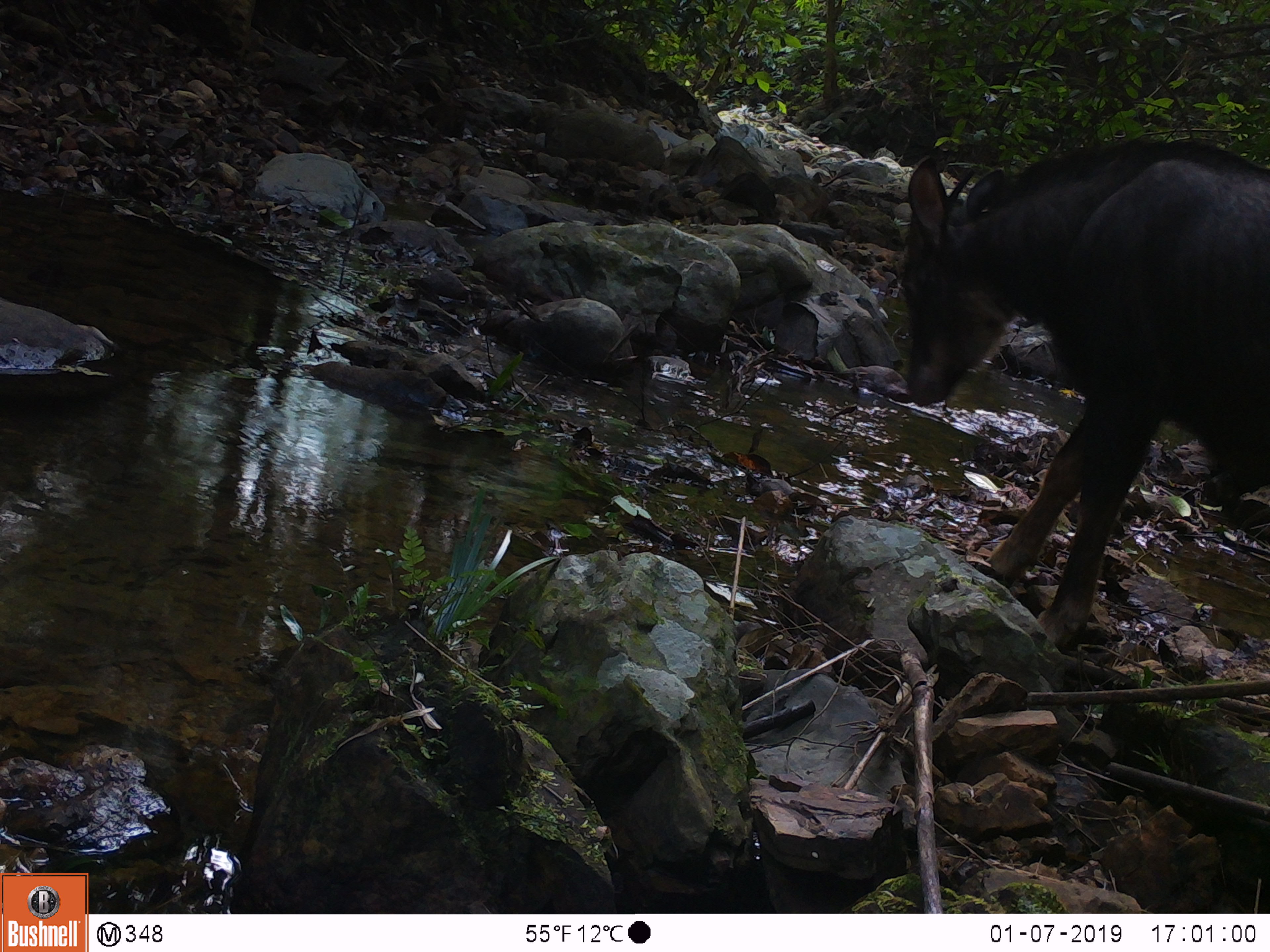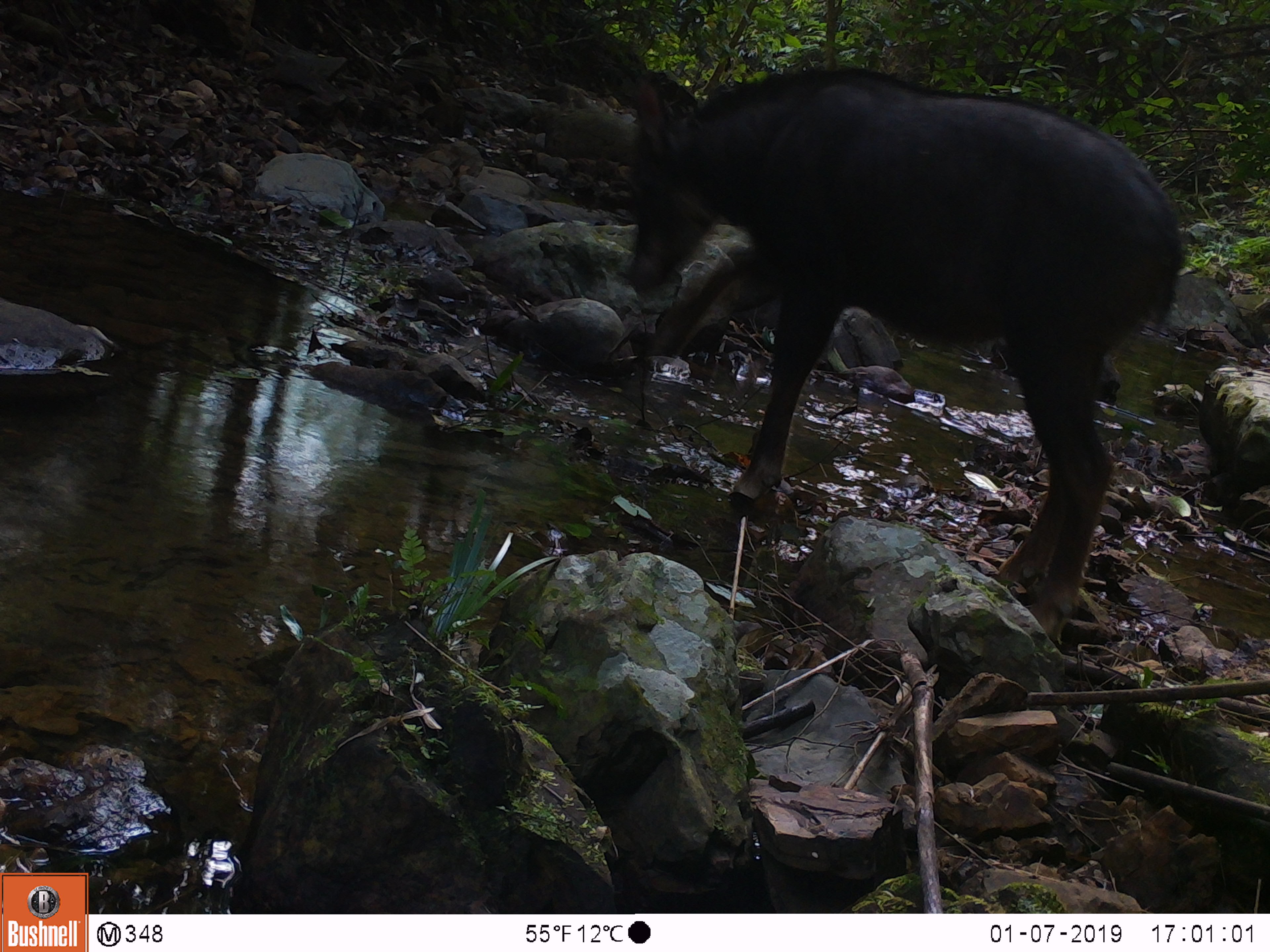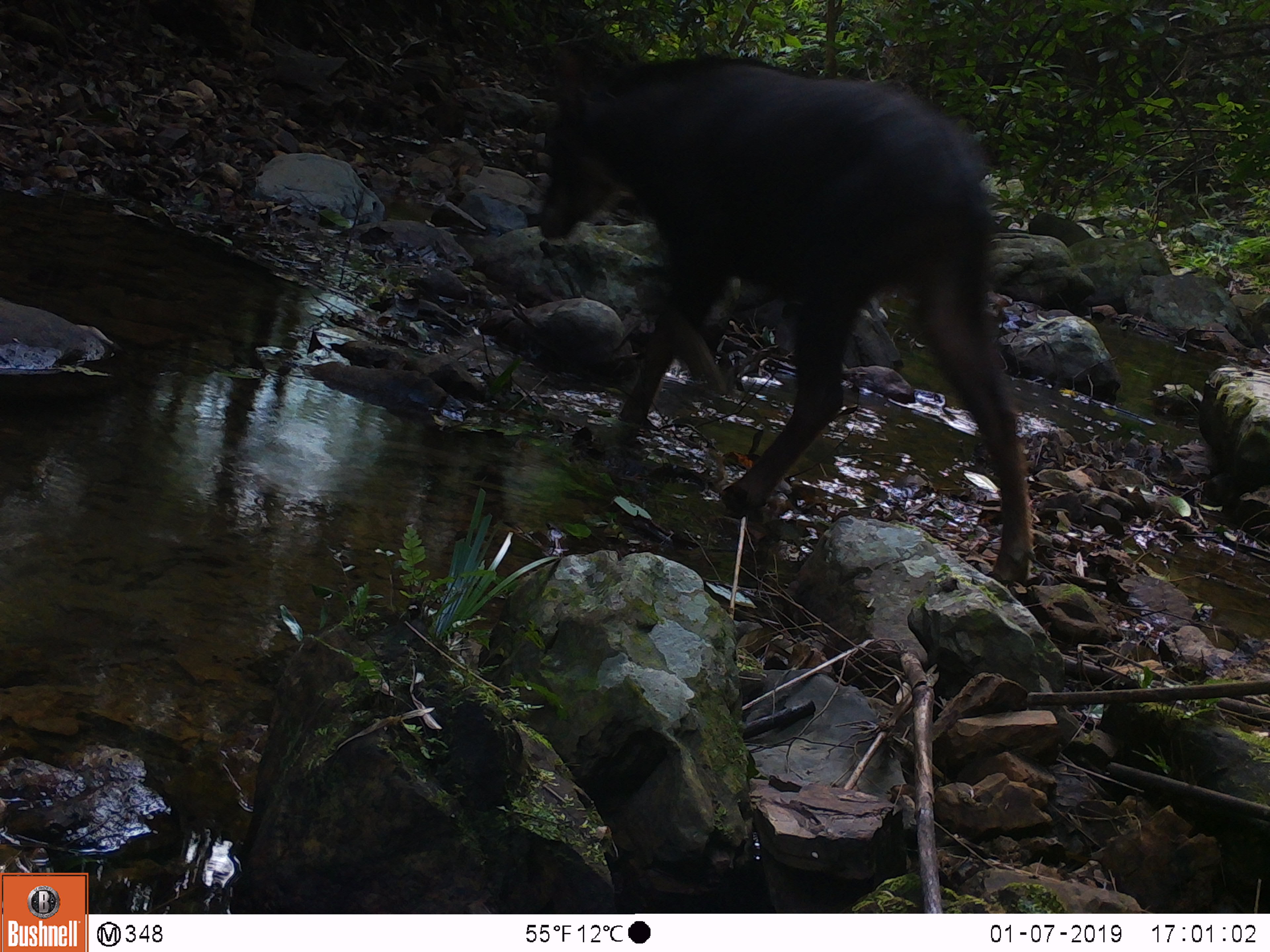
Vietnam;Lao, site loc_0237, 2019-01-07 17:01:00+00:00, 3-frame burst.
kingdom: Animalia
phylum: Chordata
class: Mammalia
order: Artiodactyla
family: Bovidae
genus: Capricornis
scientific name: Capricornis sumatraensis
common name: chinese serow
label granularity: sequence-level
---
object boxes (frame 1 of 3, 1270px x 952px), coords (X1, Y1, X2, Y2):
chinese serow: (895, 138, 1270, 647)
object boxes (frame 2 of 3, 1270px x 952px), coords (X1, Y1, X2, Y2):
chinese serow: (625, 63, 1183, 643)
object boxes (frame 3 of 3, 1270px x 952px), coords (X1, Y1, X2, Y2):
chinese serow: (539, 43, 1034, 581)